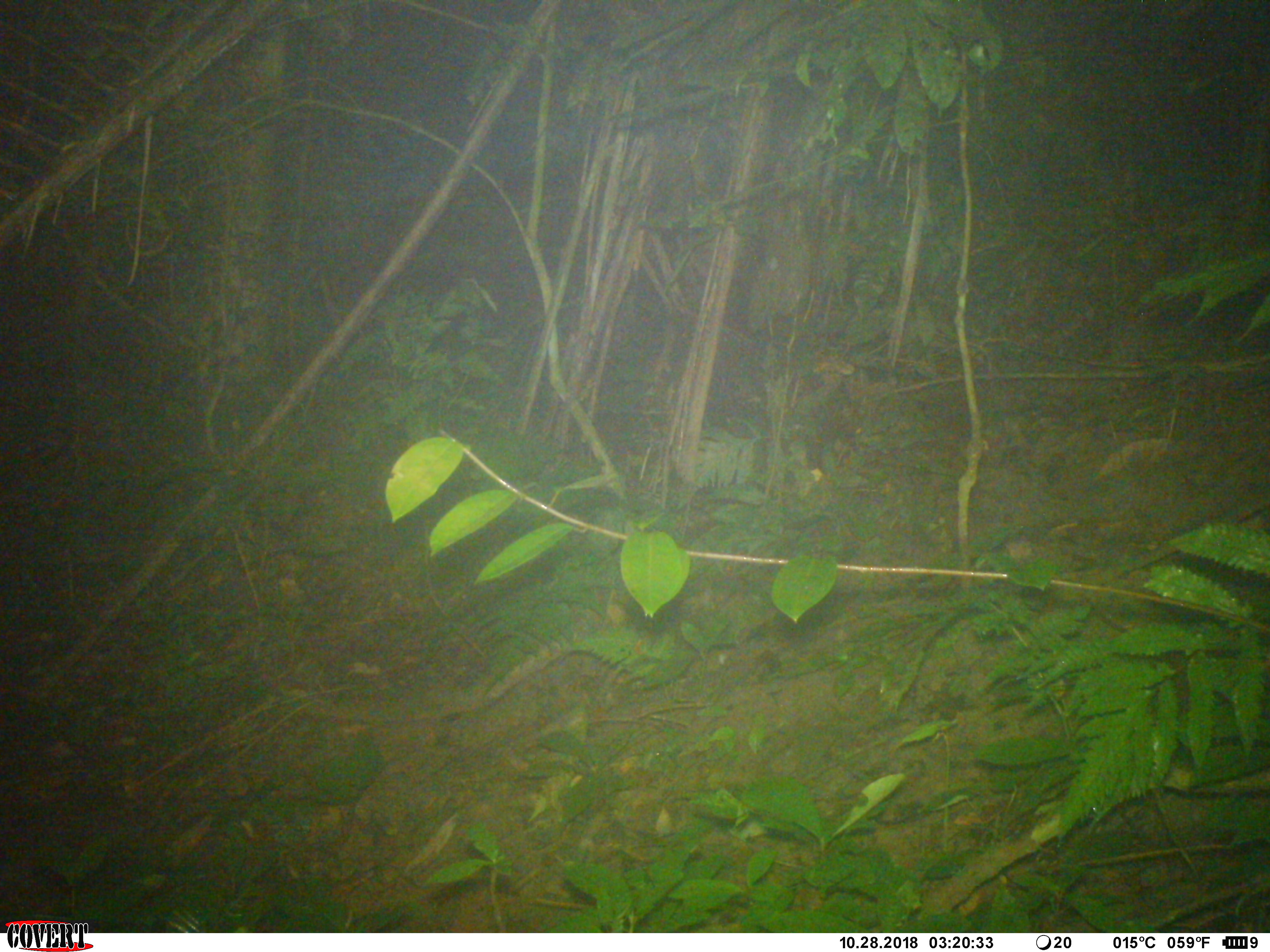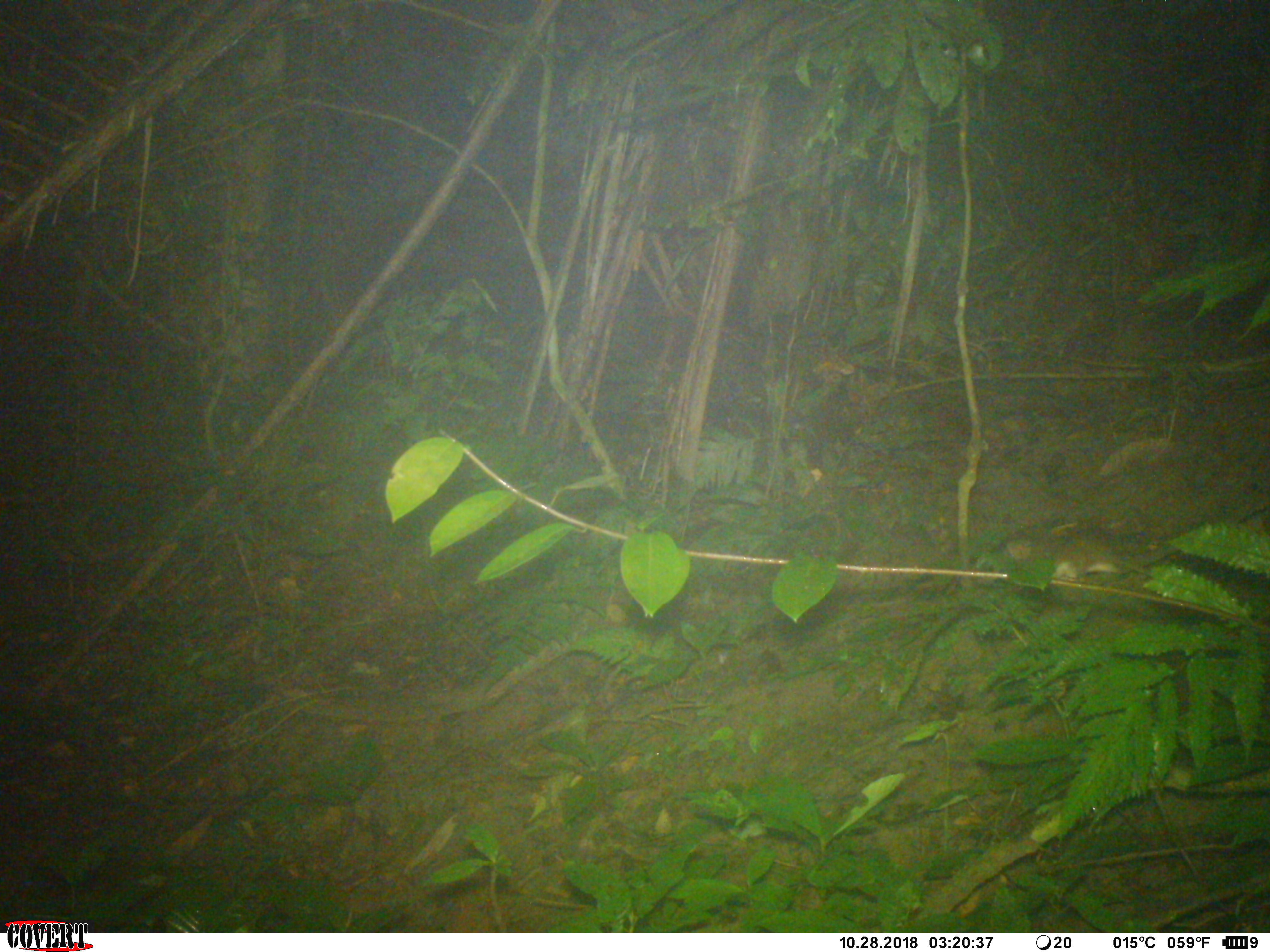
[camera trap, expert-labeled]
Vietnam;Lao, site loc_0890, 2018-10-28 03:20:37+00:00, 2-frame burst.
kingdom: Animalia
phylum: Chordata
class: Mammalia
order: Rodentia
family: Muridae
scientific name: Muridae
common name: old-world mice and rats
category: unidentified murid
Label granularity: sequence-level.